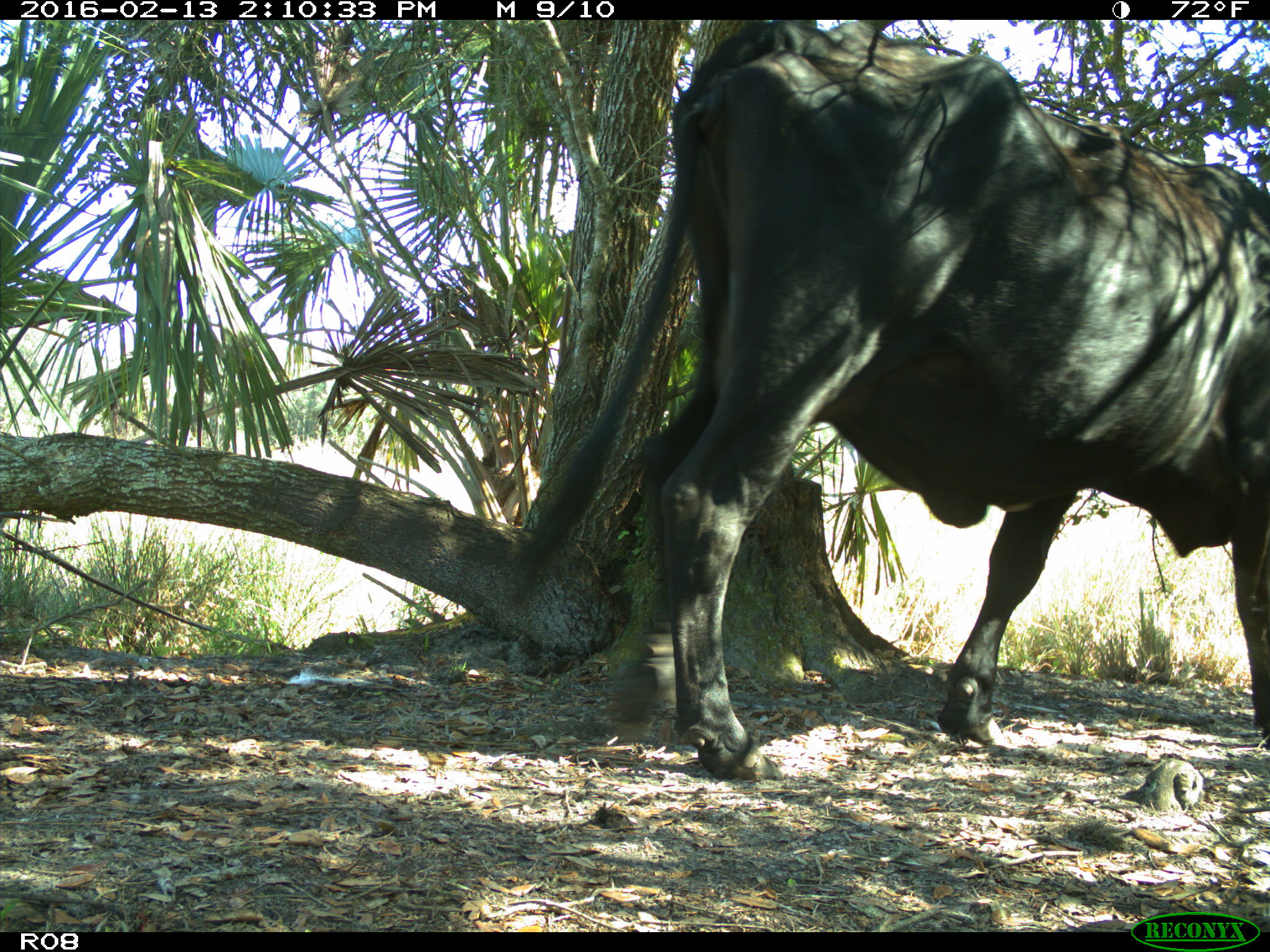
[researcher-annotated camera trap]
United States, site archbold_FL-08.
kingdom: Animalia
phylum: Chordata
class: Mammalia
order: Artiodactyla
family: Bovidae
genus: Bos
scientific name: Bos taurus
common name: domestic cow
Bos taurus (domestic cow).